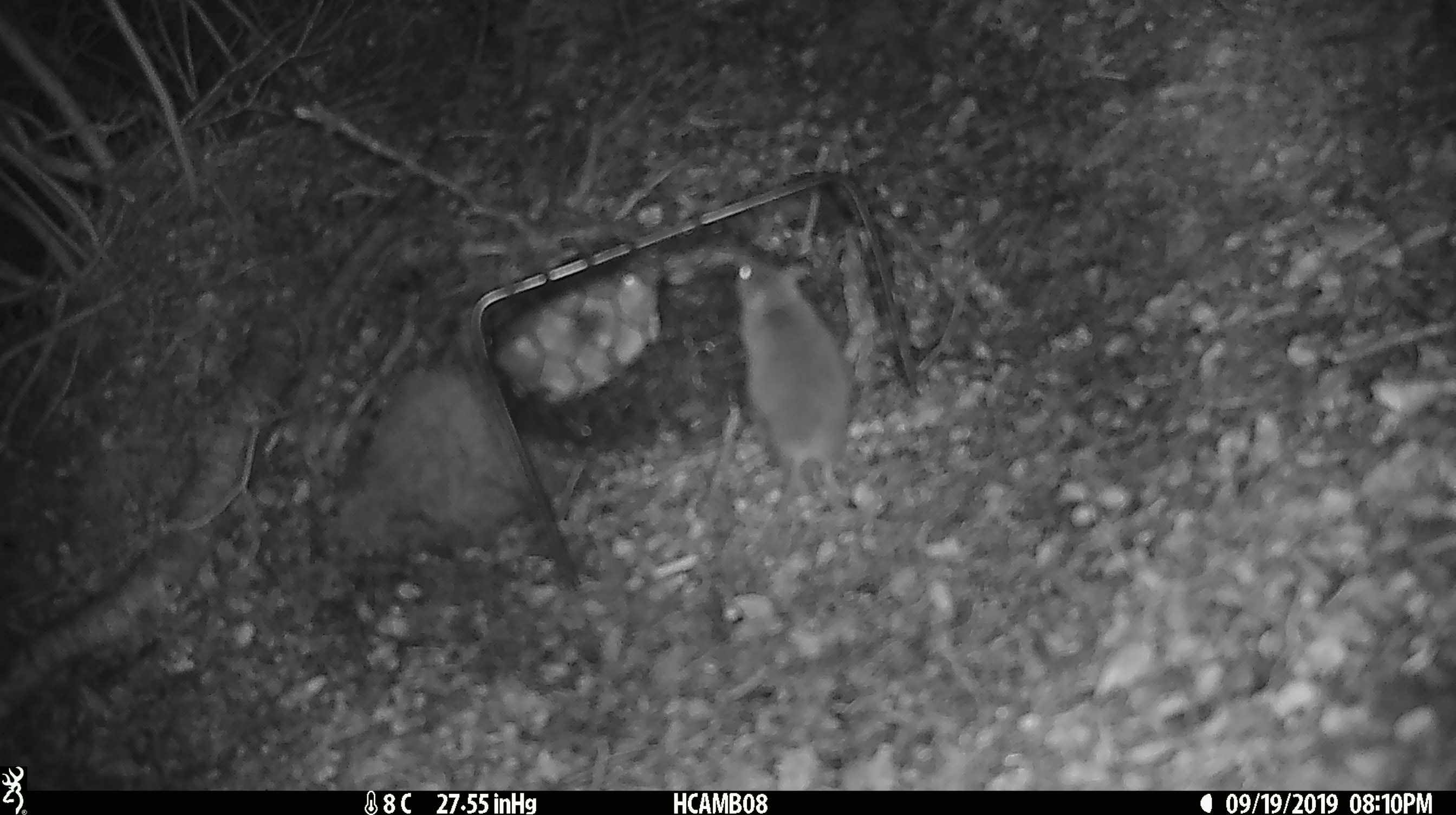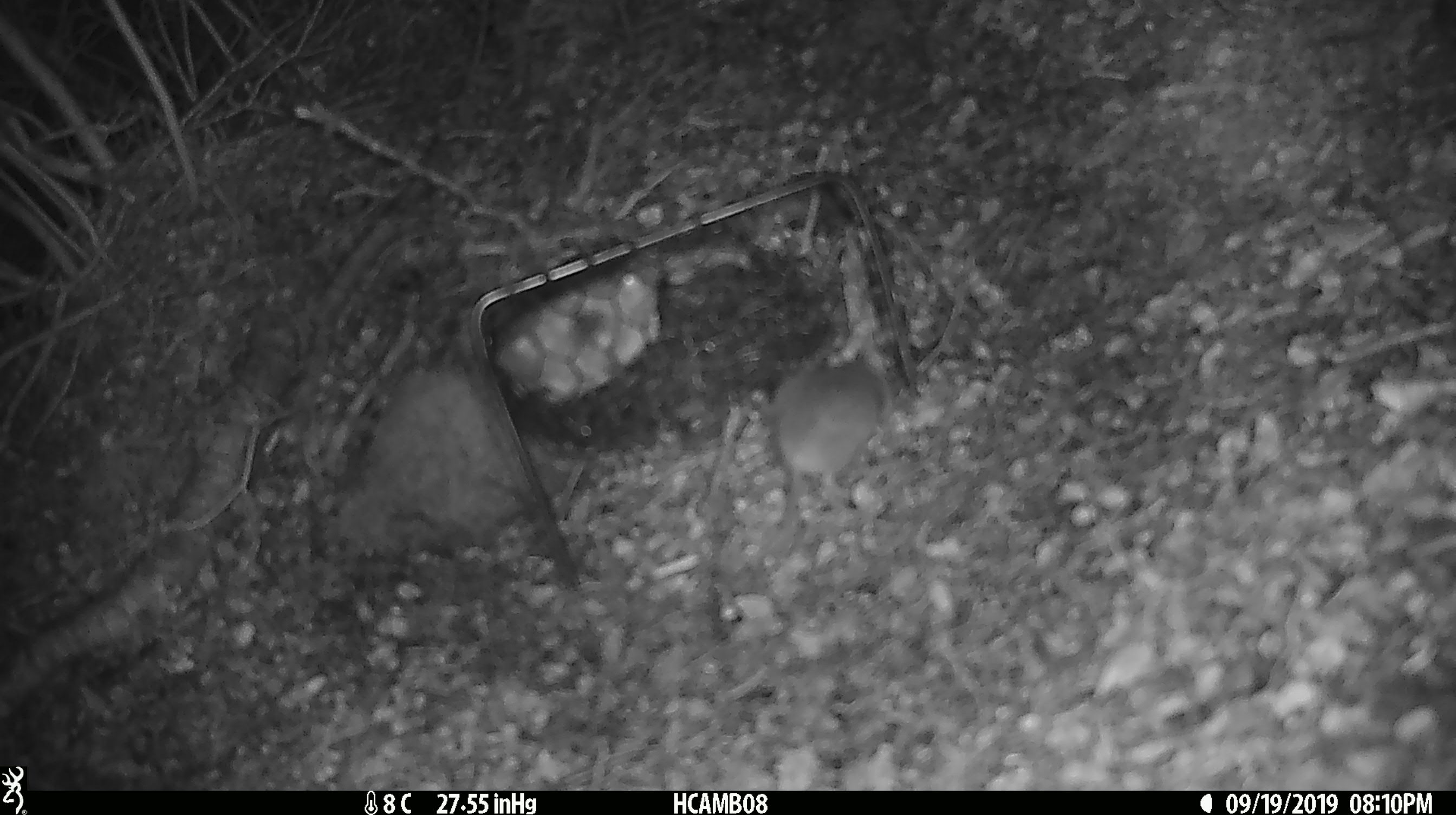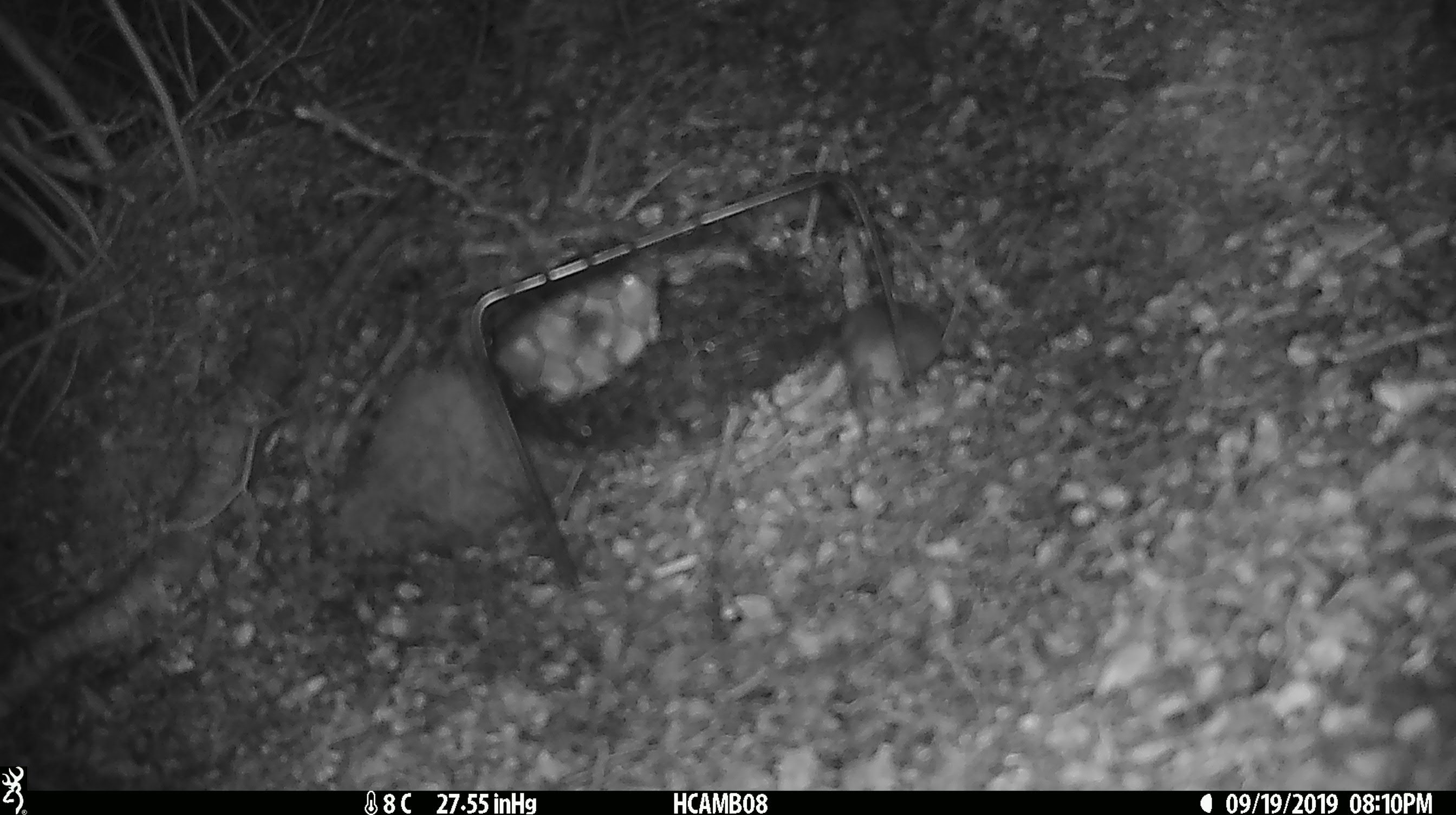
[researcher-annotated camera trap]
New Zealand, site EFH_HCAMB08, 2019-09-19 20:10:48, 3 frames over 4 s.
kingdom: Animalia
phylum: Chordata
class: Mammalia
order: Rodentia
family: Muridae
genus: Mus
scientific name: Mus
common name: mouse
Mouse (Mus).